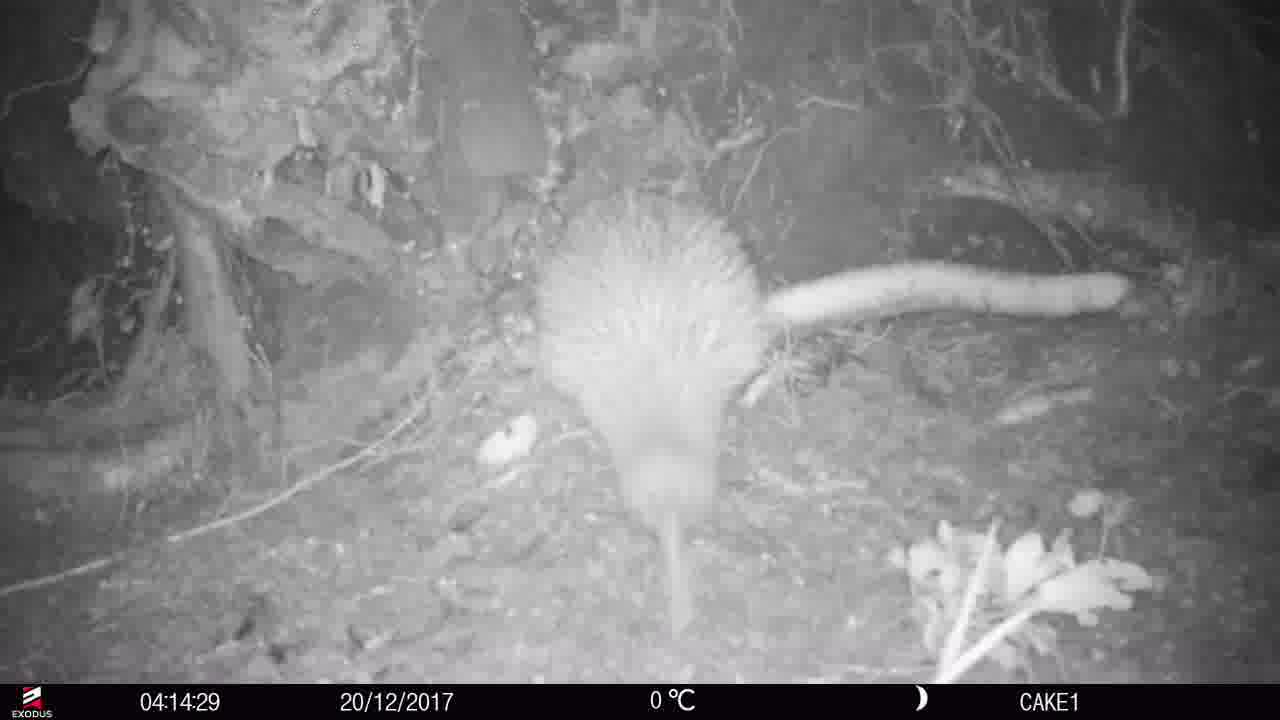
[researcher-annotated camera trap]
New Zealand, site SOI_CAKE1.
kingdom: Animalia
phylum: Chordata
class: Aves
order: Apterygiformes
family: Apterygidae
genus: Apteryx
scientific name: Apteryx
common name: kiwi